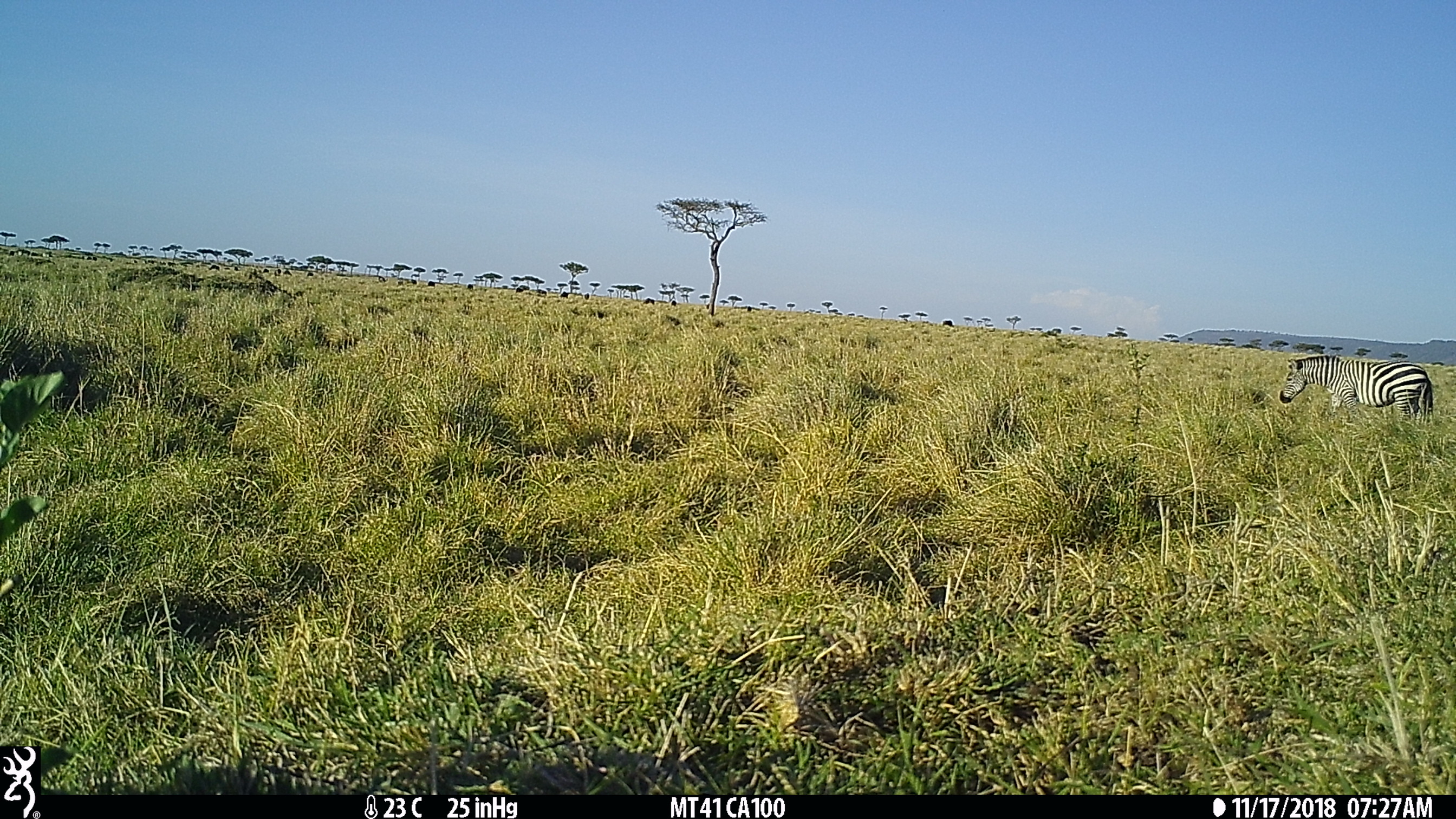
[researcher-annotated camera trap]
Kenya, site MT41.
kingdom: Animalia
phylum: Chordata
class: Mammalia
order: Perissodactyla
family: Equidae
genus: Equus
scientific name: Equus quagga burchellii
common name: burchell's zebra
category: zebra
Zebra (burchell's zebra) (Equus quagga burchellii).